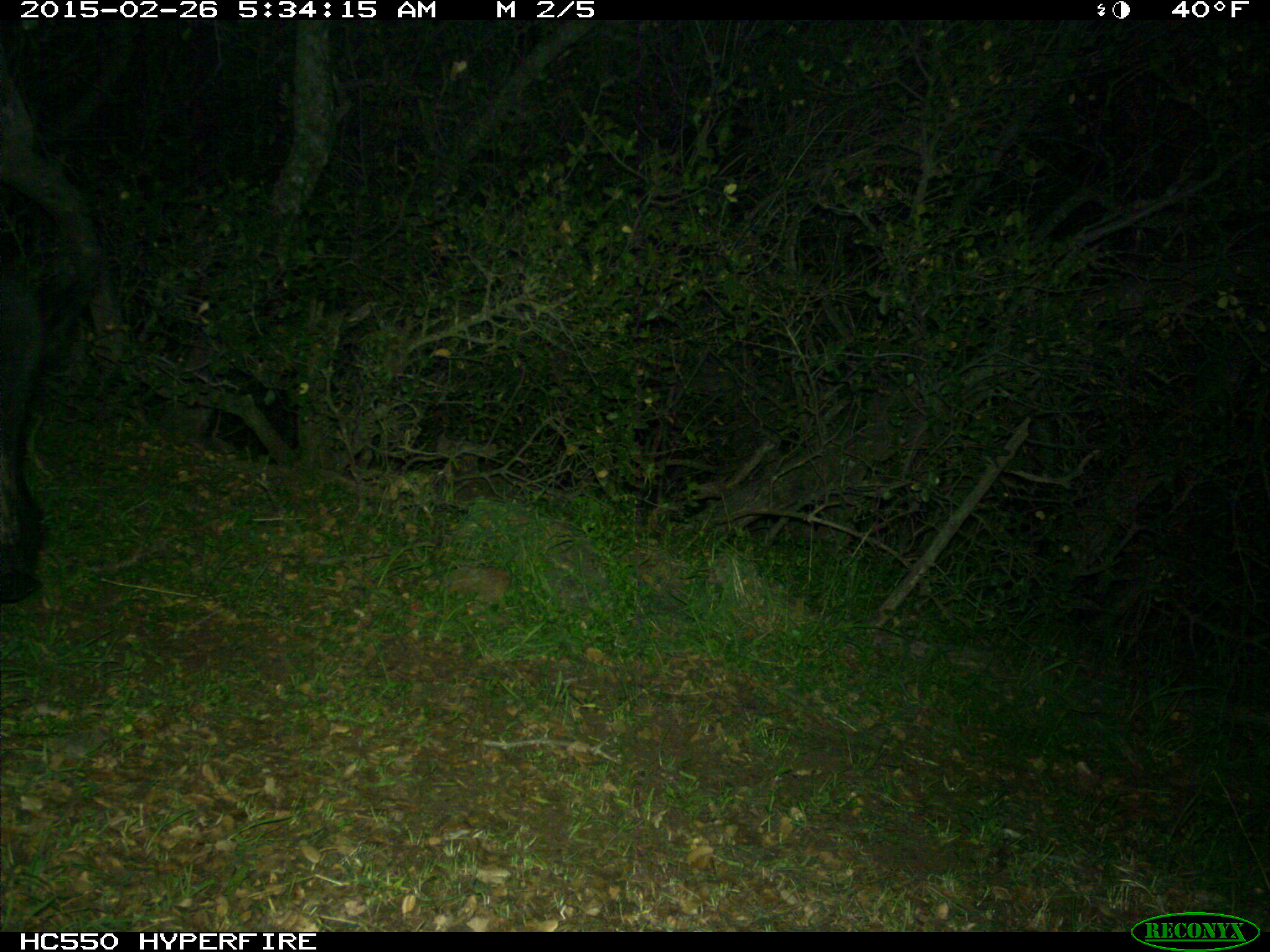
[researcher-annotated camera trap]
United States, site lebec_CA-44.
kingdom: Animalia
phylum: Chordata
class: Mammalia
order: Artiodactyla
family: Suidae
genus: Sus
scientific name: Sus scrofa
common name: wild boar